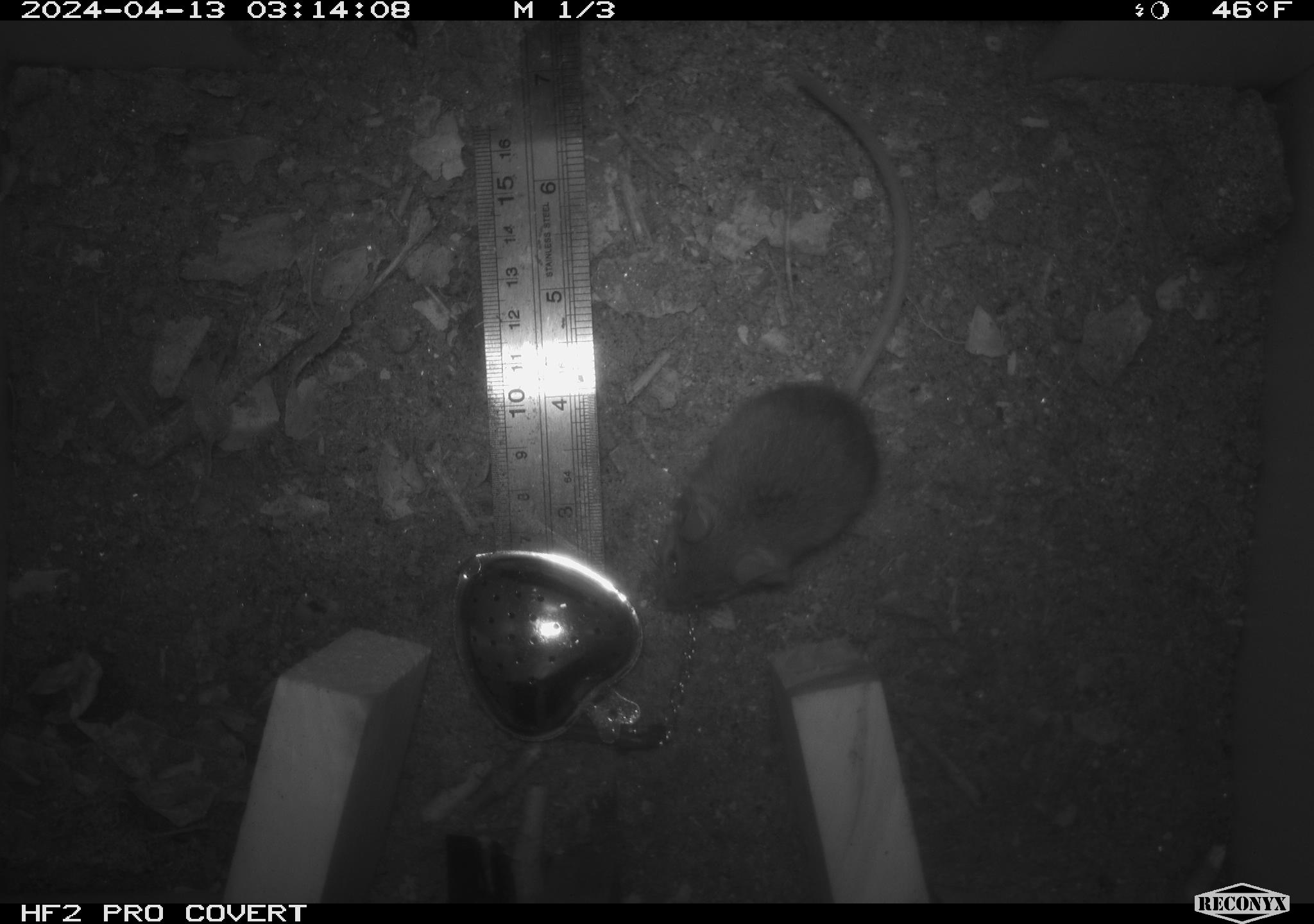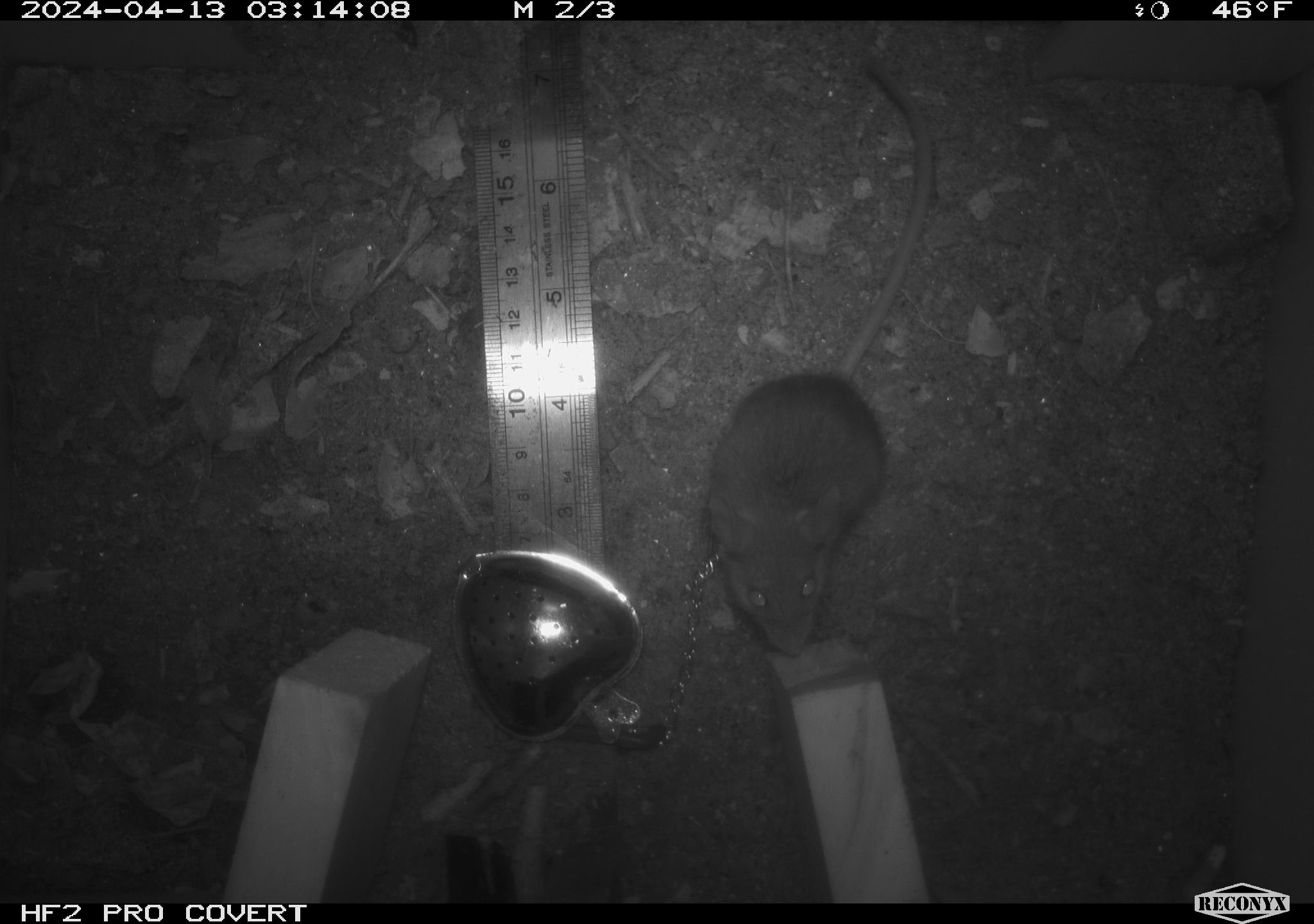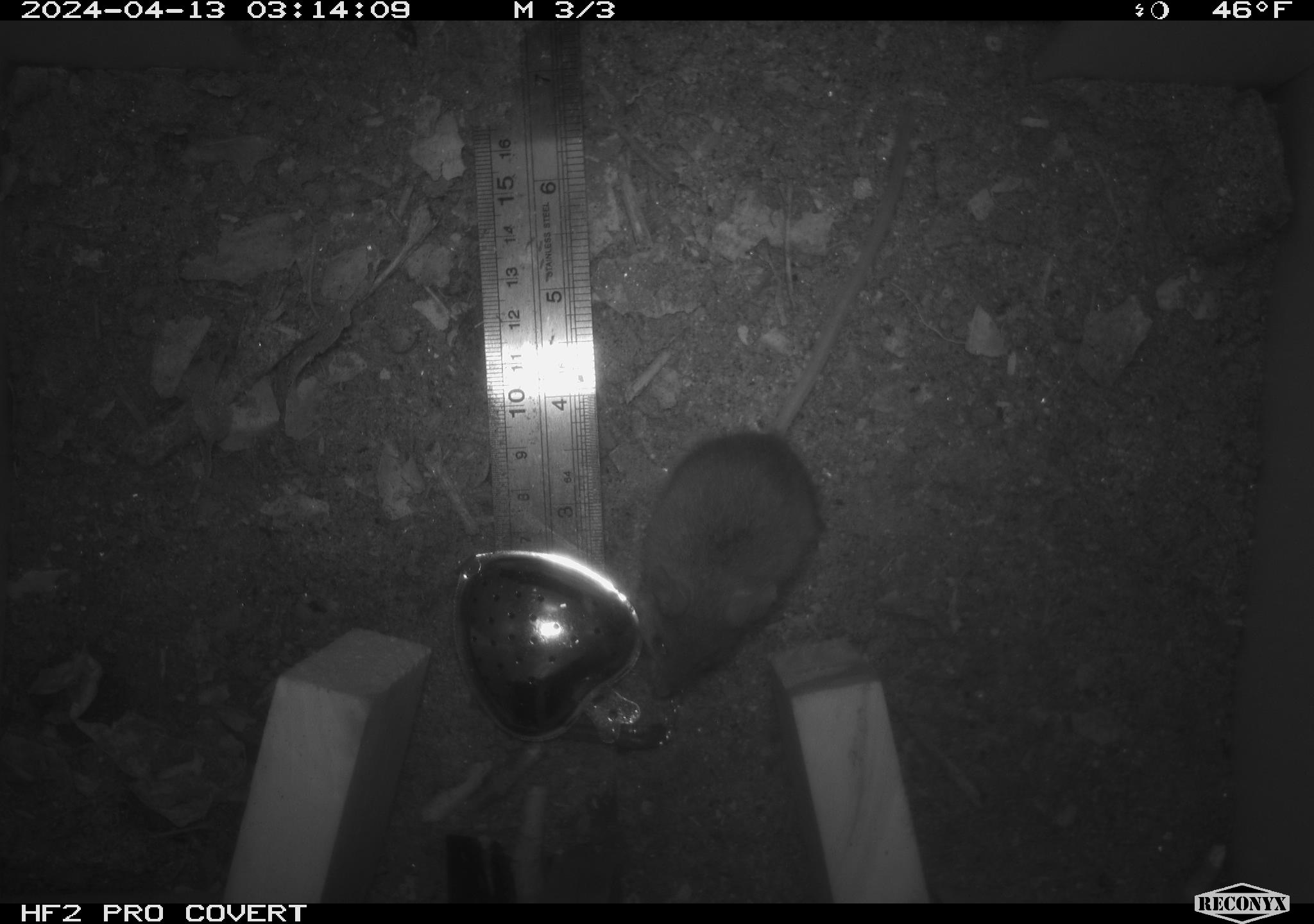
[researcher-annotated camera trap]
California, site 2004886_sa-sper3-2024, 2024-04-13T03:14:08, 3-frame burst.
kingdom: Animalia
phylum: Chordata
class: Mammalia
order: Rodentia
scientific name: Rodentia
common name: mouse species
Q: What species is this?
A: Mouse species (Rodentia).